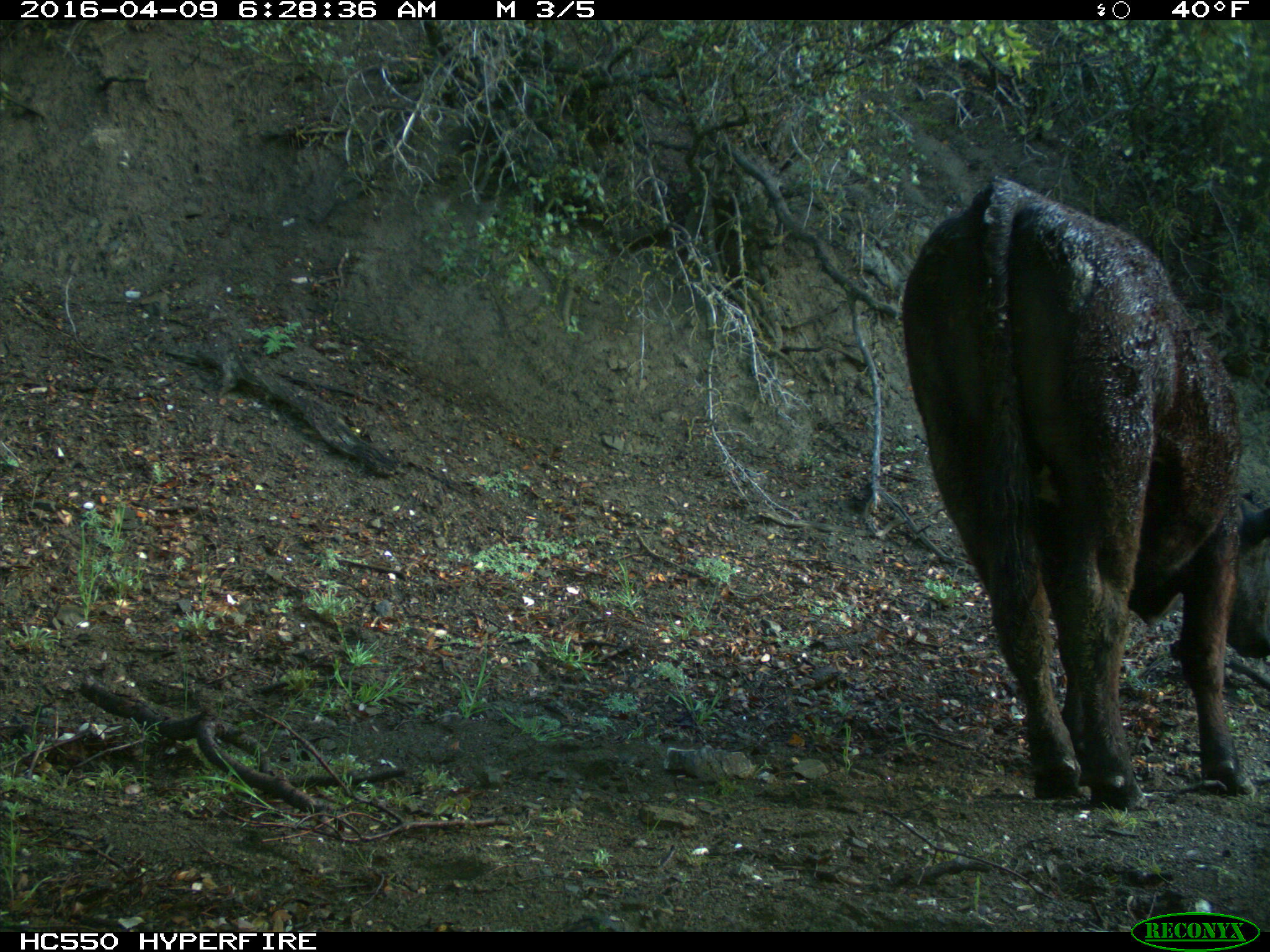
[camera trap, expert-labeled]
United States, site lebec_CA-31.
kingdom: Animalia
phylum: Chordata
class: Mammalia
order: Artiodactyla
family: Bovidae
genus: Bos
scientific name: Bos taurus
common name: domestic cow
Bos taurus (domestic cow).